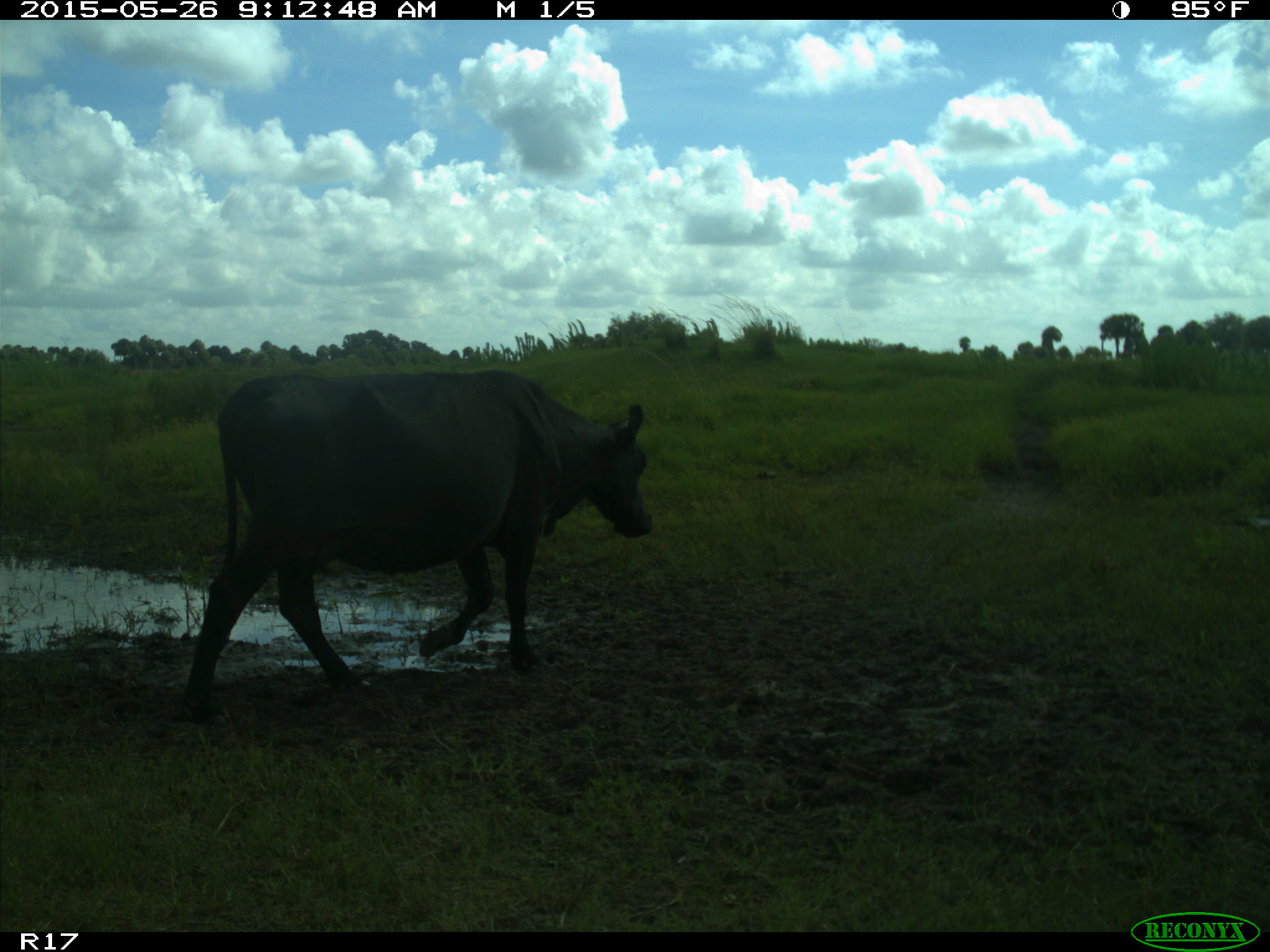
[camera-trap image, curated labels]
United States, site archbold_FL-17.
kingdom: Animalia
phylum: Chordata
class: Mammalia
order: Artiodactyla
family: Bovidae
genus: Bos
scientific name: Bos taurus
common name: domestic cow